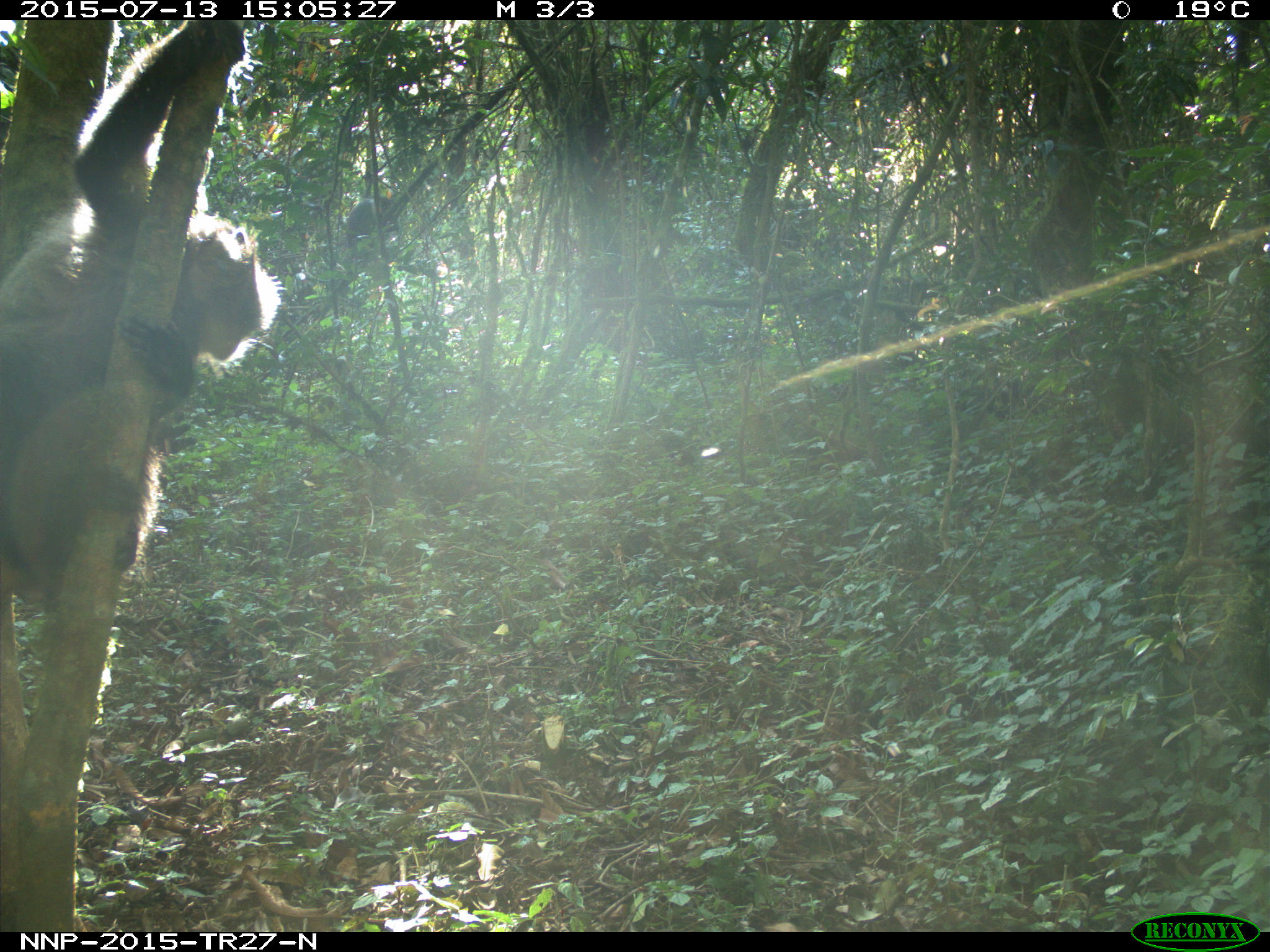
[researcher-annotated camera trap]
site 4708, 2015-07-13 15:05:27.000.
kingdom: Animalia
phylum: Chordata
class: Mammalia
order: Primates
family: Cercopithecidae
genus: Cercopithecus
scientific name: Cercopithecus mitis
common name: blue monkey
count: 1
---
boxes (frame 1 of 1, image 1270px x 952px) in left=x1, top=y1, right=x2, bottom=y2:
cercopithecus mitis: left=0, top=19, right=281, bottom=607; left=346, top=195, right=399, bottom=249